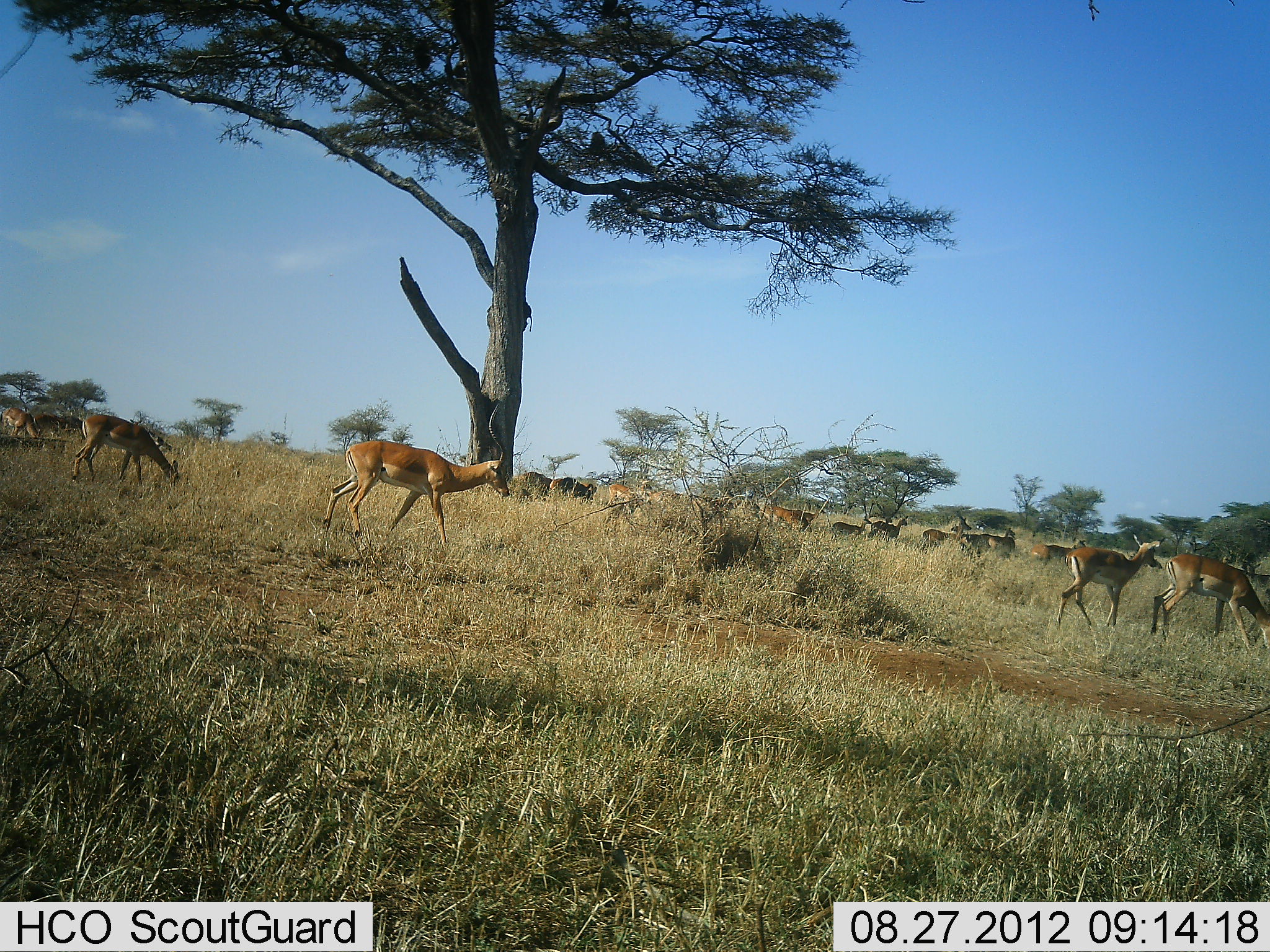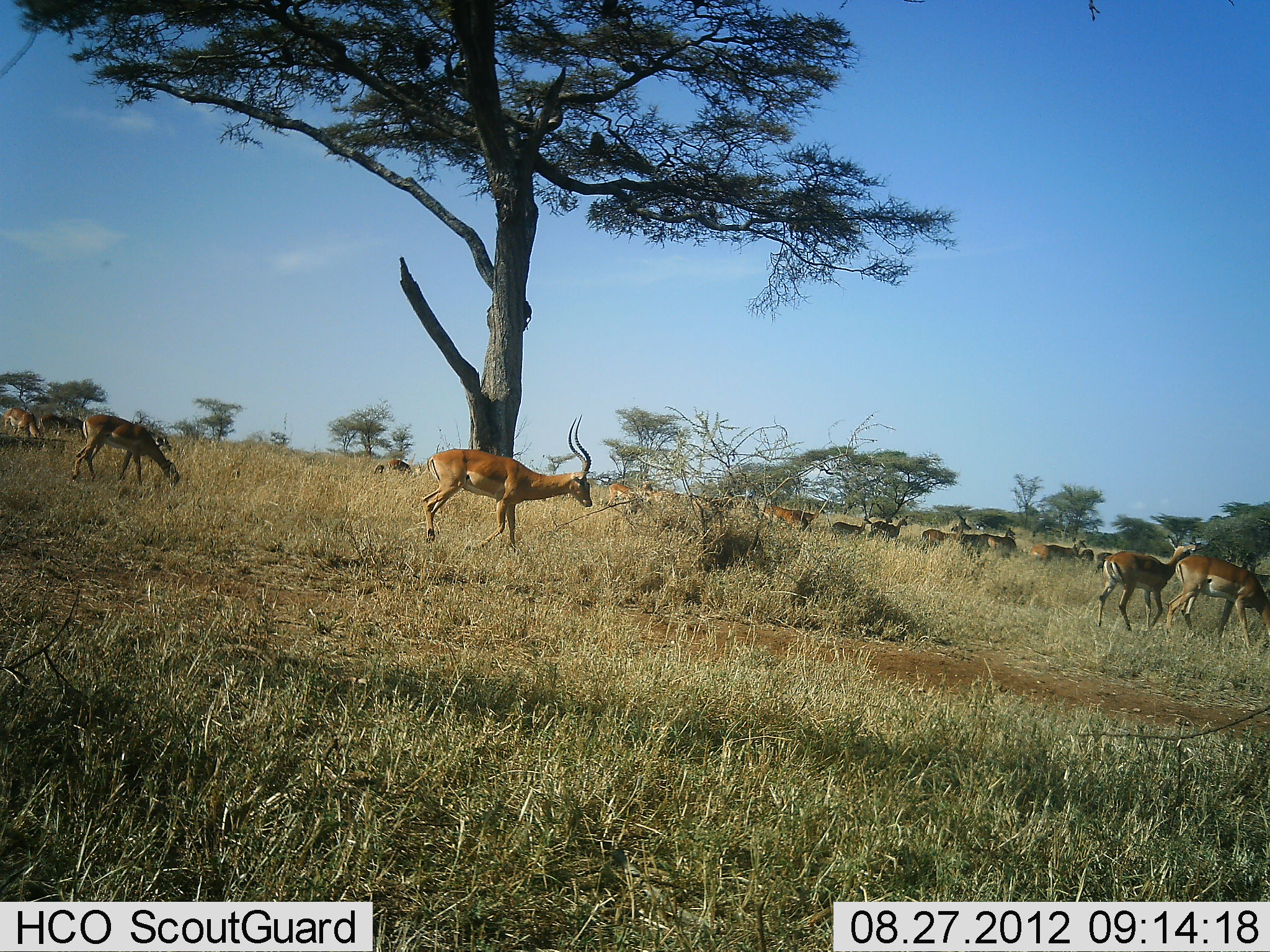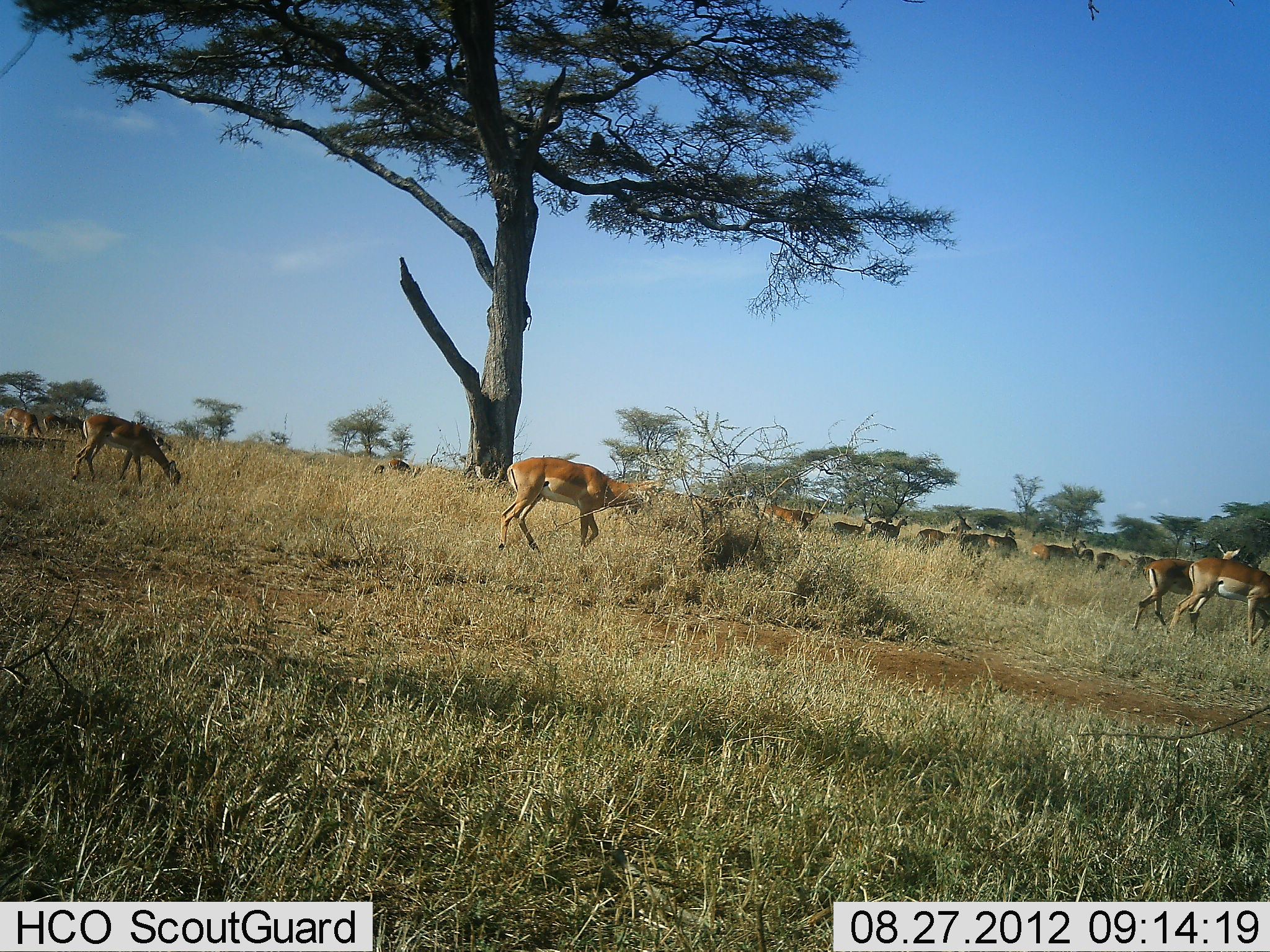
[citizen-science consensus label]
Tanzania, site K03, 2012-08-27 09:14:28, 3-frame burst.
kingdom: Animalia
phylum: Chordata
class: Mammalia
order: Artiodactyla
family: Bovidae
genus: Aepyceros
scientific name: Aepyceros melampus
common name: impala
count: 11-50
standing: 45%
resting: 9%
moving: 64%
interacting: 9%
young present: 0%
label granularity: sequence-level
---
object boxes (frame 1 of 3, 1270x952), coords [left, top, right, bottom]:
animal: [320, 438, 511, 549]; [1151, 553, 1270, 653]; [1055, 532, 1167, 632]; [69, 415, 181, 489]; [920, 511, 971, 552]; [1031, 540, 1088, 566]; [0, 407, 43, 439]; [768, 503, 812, 529]; [548, 476, 597, 498]; [978, 528, 1017, 555]; [608, 482, 649, 506]; [33, 413, 73, 437]; [519, 472, 554, 495]; [831, 521, 871, 540]; [874, 516, 907, 539]; [950, 524, 982, 544]; [870, 516, 895, 538]; [796, 509, 821, 524]; [62, 415, 84, 432]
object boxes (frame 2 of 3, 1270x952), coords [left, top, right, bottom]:
animal: [419, 411, 594, 556]; [1164, 554, 1270, 654]; [1096, 536, 1206, 632]; [79, 418, 184, 490]; [766, 503, 820, 534]; [920, 514, 974, 545]; [605, 481, 653, 513]; [2, 405, 43, 439]; [1032, 540, 1088, 563]; [830, 514, 873, 537]; [38, 413, 75, 436]; [881, 514, 910, 543]; [977, 527, 1016, 547]; [951, 524, 982, 547]; [985, 536, 1018, 555]; [870, 517, 894, 539]; [386, 457, 414, 475]; [153, 431, 171, 451]; [1095, 552, 1113, 570]; [1080, 548, 1093, 563]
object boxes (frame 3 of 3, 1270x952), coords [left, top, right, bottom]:
animal: [497, 456, 657, 556]; [1130, 543, 1248, 633]; [1166, 557, 1270, 648]; [71, 415, 181, 490]; [917, 512, 971, 550]; [1031, 540, 1088, 562]; [3, 407, 43, 438]; [830, 515, 873, 543]; [979, 528, 1019, 552]; [769, 502, 807, 527]; [43, 413, 76, 436]; [876, 518, 908, 539]; [988, 537, 1019, 556]; [1127, 555, 1156, 573]; [1096, 551, 1122, 571]; [870, 518, 895, 538]; [799, 505, 824, 524]; [388, 458, 413, 475]; [962, 533, 983, 549]; [1116, 559, 1132, 571]; [1081, 550, 1095, 562]